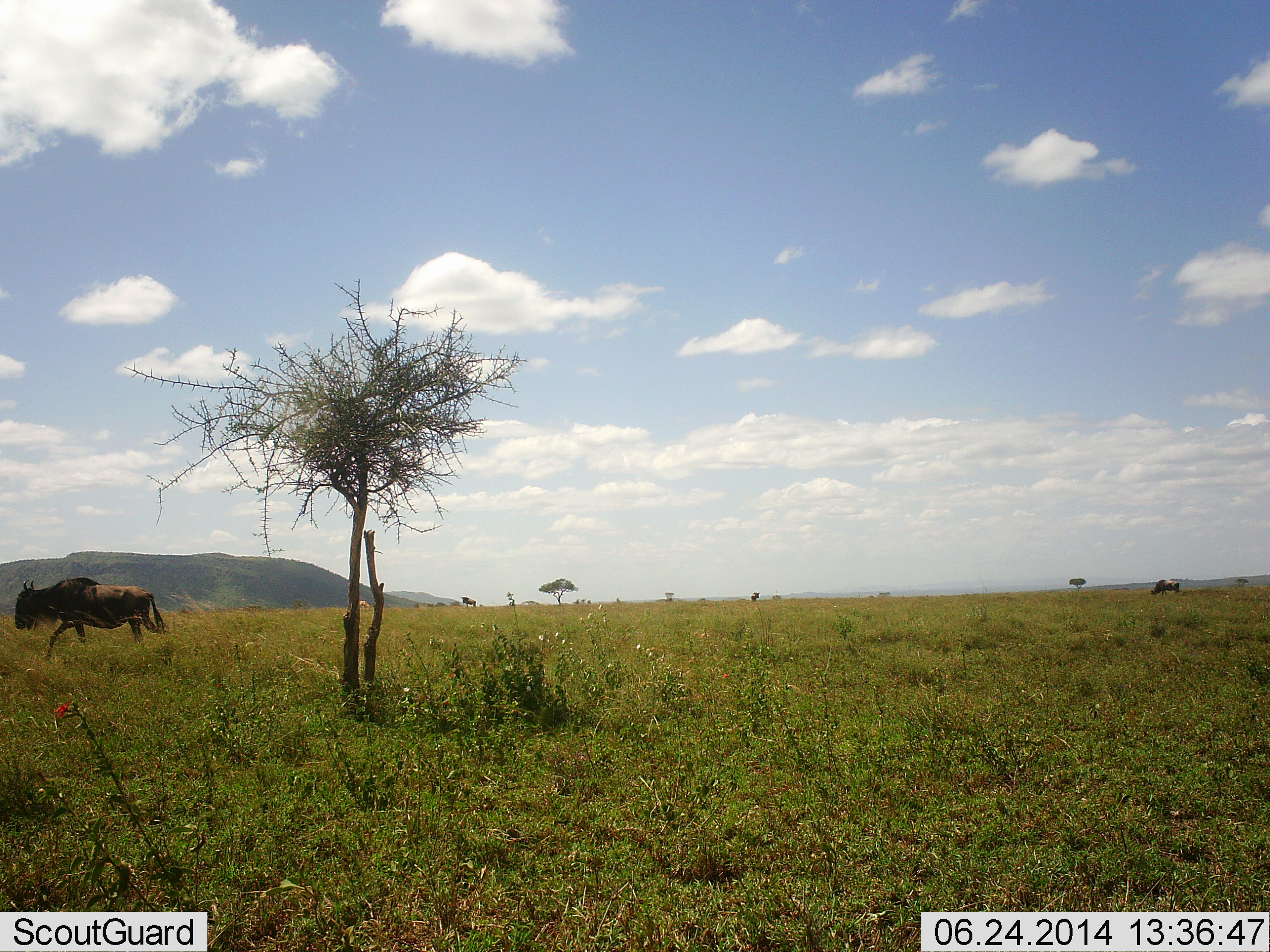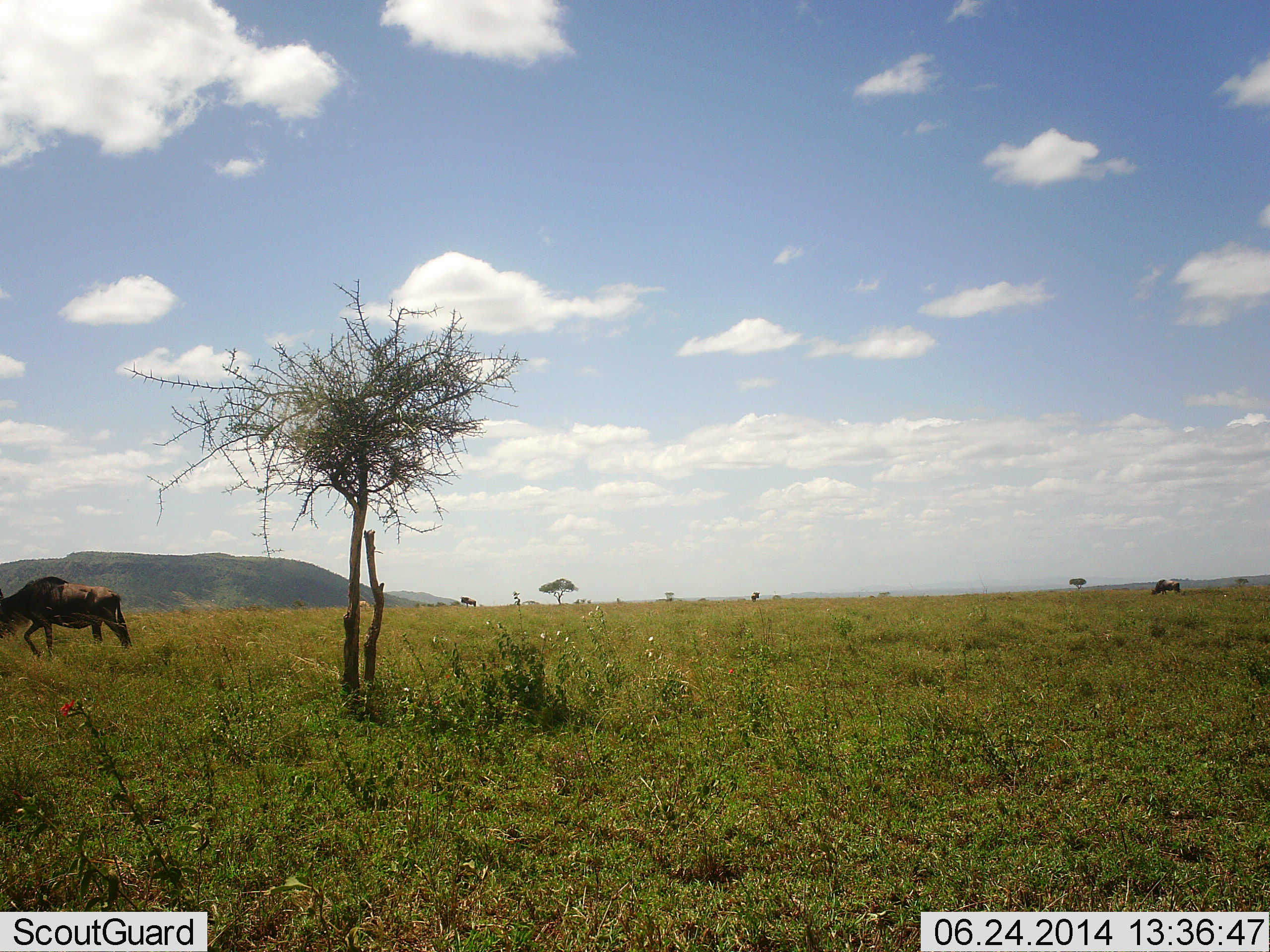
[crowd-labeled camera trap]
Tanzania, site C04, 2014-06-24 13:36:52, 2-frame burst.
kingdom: Animalia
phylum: Chordata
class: Mammalia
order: Artiodactyla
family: Bovidae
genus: Connochaetes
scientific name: Connochaetes taurinus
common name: blue wildebeest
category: wildebeest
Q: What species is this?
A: Wildebeest (blue wildebeest) (Connochaetes taurinus).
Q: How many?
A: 1.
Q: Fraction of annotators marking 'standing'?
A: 20%.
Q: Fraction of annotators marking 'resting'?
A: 0%.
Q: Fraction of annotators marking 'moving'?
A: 100%.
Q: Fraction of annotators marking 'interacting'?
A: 0%.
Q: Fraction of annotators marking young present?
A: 0%.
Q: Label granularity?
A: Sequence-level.